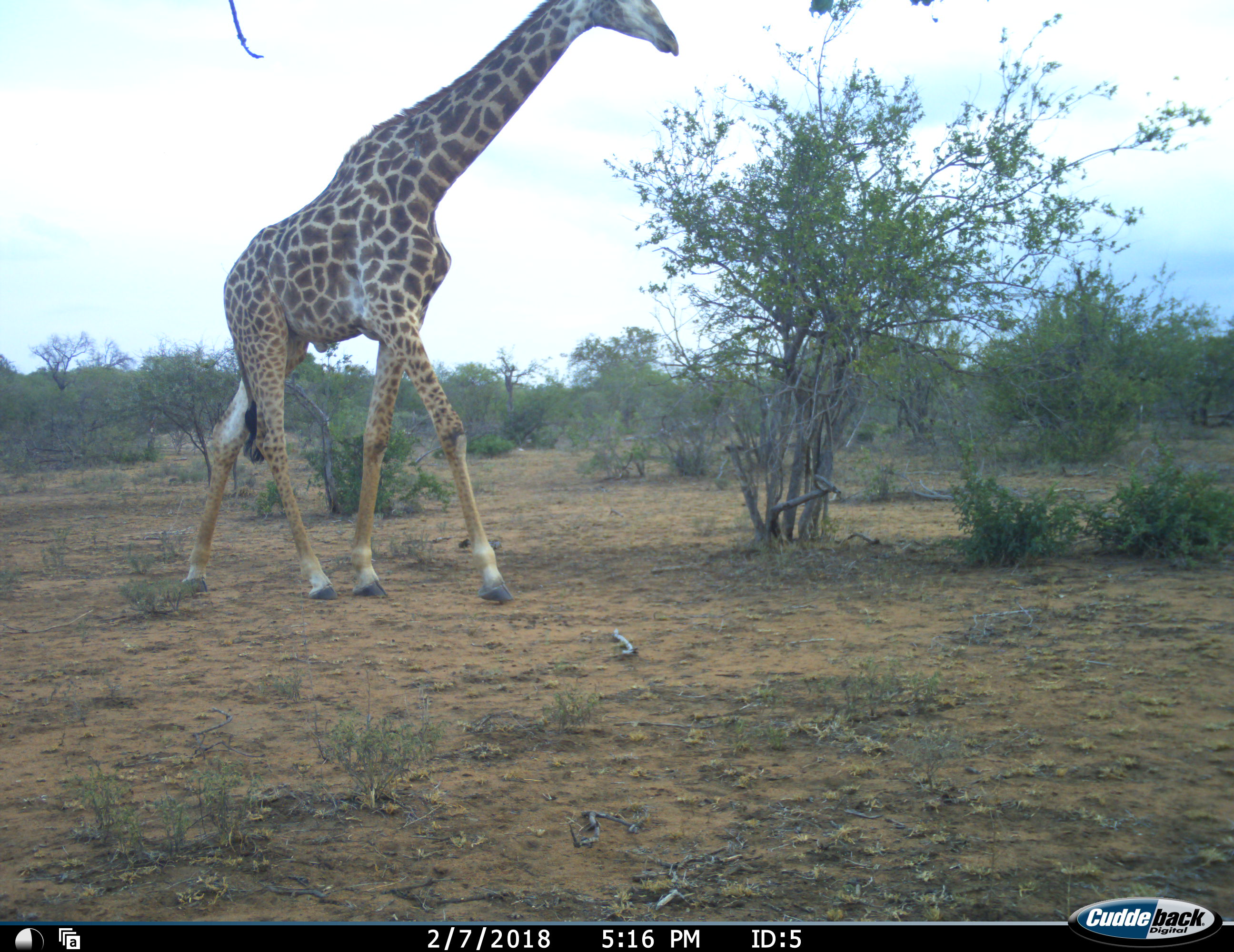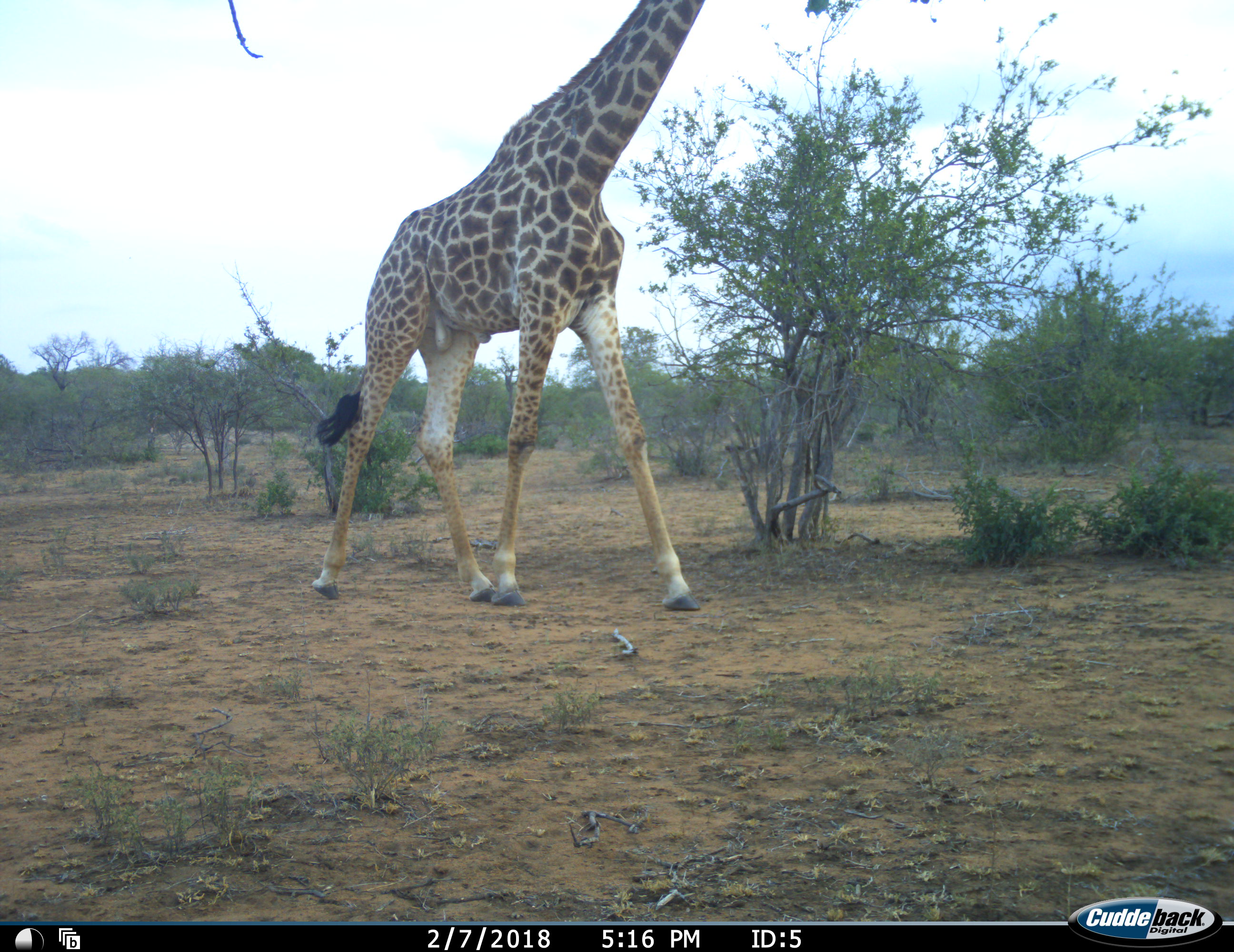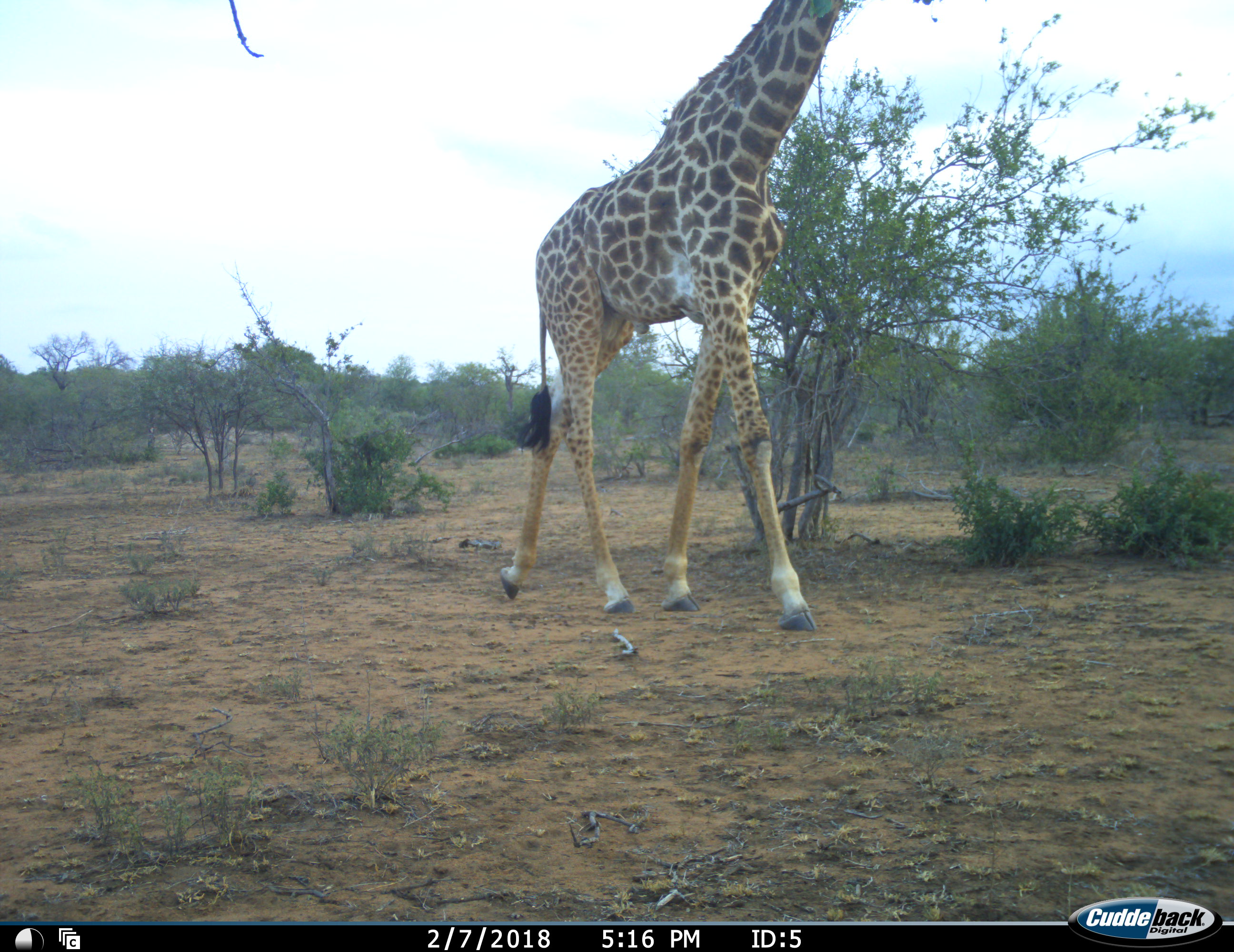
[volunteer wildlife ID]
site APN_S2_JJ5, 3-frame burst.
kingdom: Animalia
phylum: Chordata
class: Mammalia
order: Artiodactyla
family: Giraffidae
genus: Giraffa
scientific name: Giraffa camelopardalis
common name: giraffe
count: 1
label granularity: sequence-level